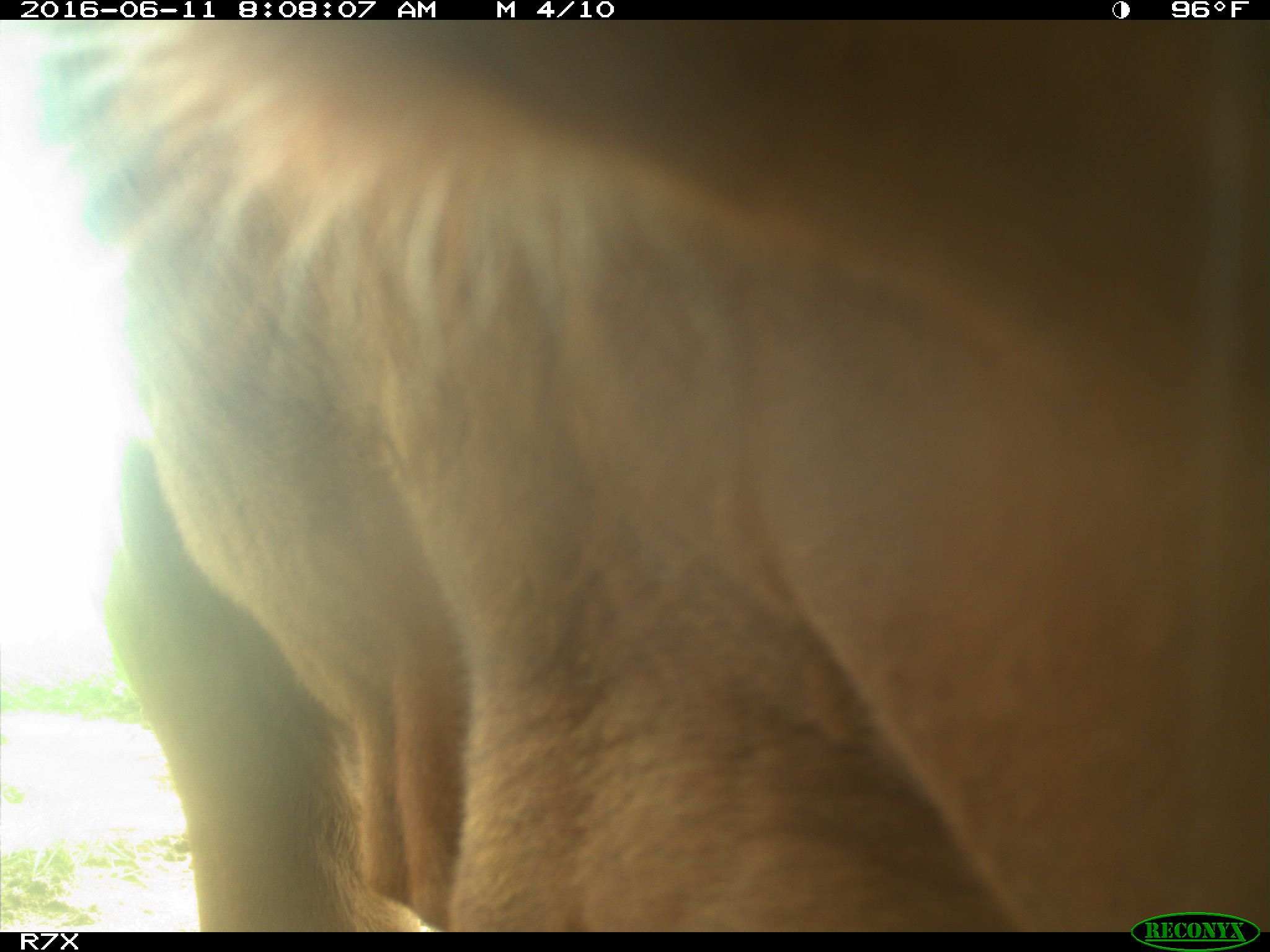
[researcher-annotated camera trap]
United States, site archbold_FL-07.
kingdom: Animalia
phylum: Chordata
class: Mammalia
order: Artiodactyla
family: Bovidae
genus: Bos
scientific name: Bos taurus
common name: domestic cow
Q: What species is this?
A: Bos taurus (domestic cow).